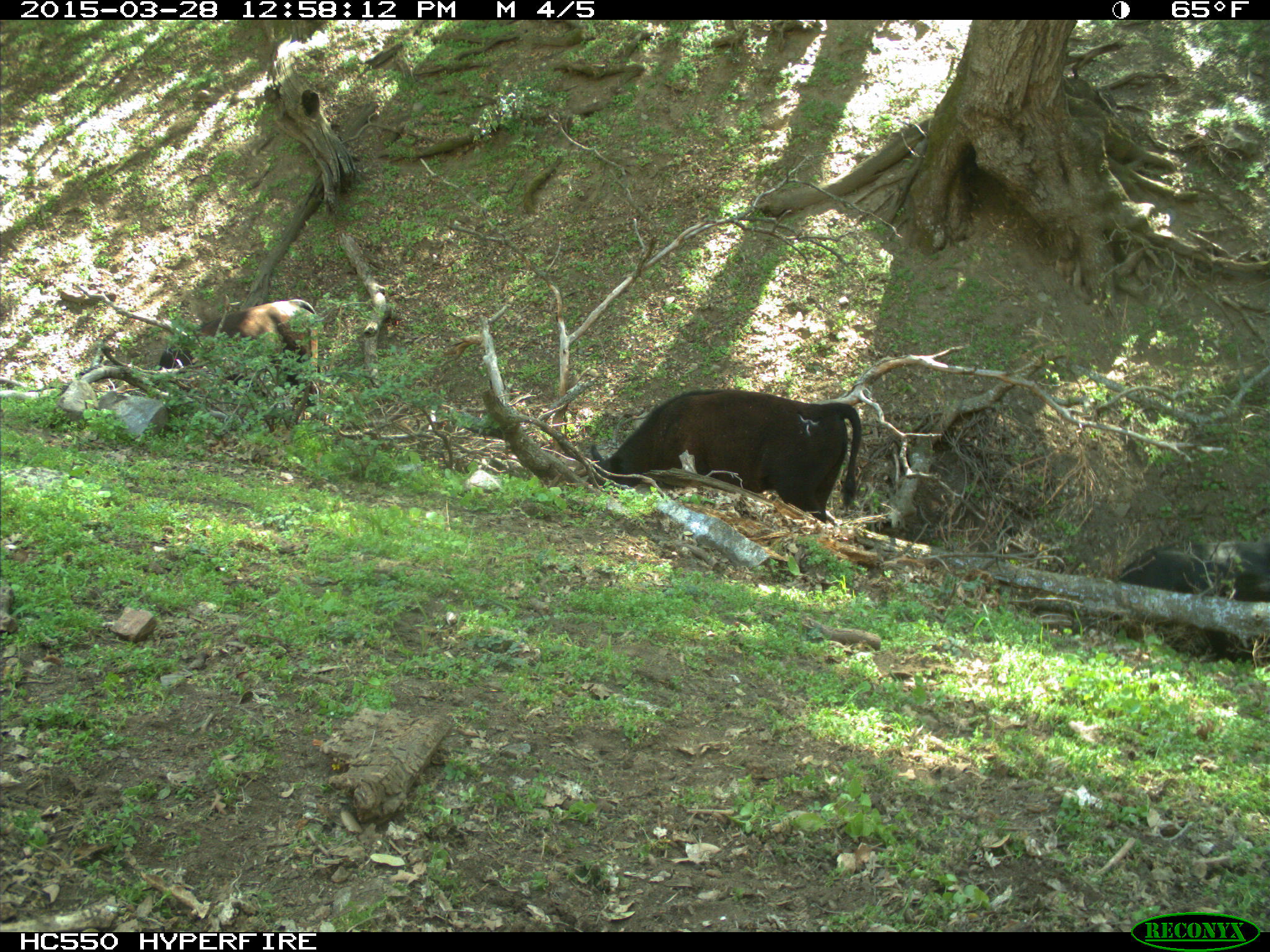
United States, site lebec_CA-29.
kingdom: Animalia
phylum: Chordata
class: Mammalia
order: Artiodactyla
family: Bovidae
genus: Bos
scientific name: Bos taurus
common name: domestic cow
Bos taurus (domestic cow).